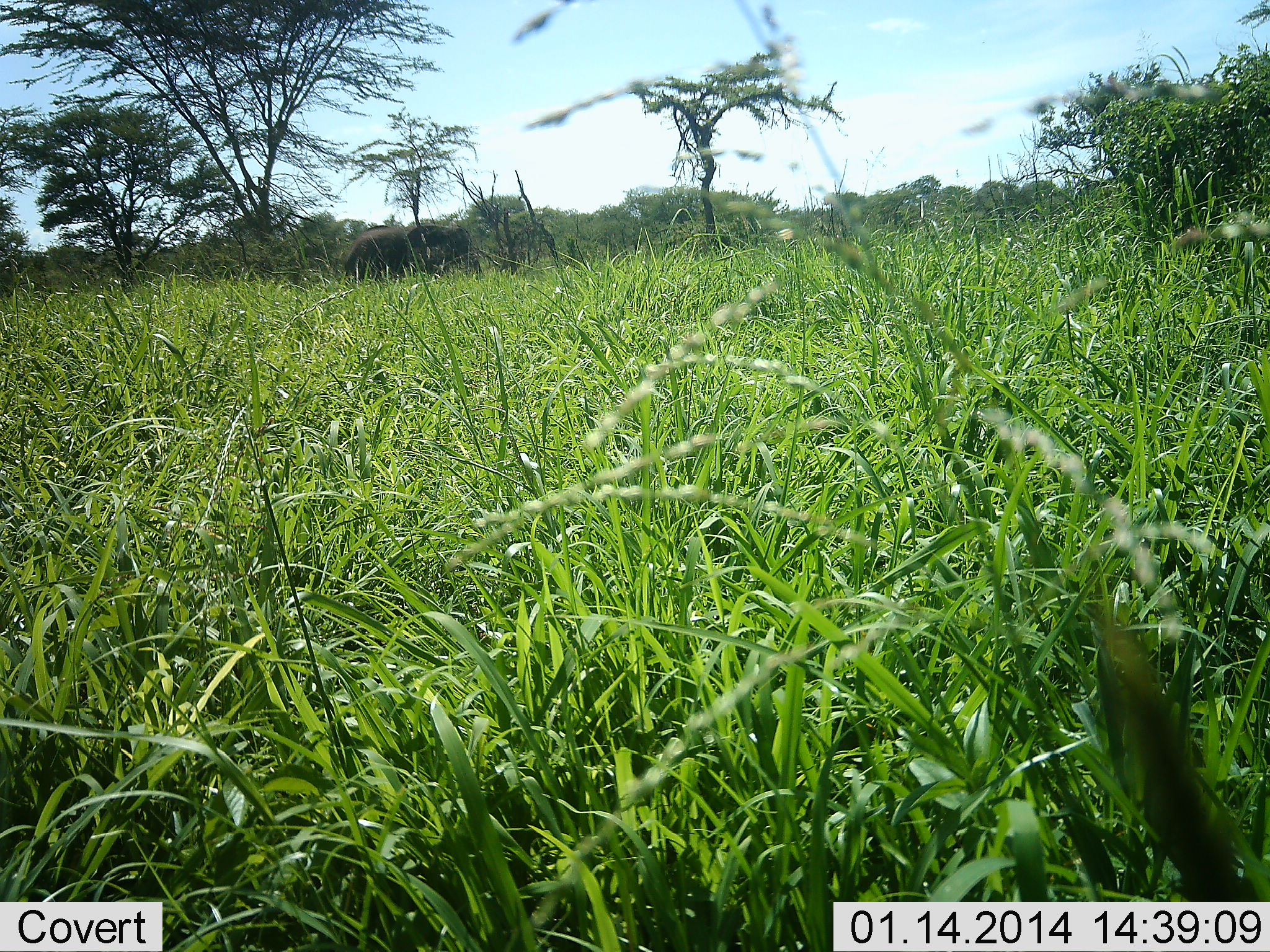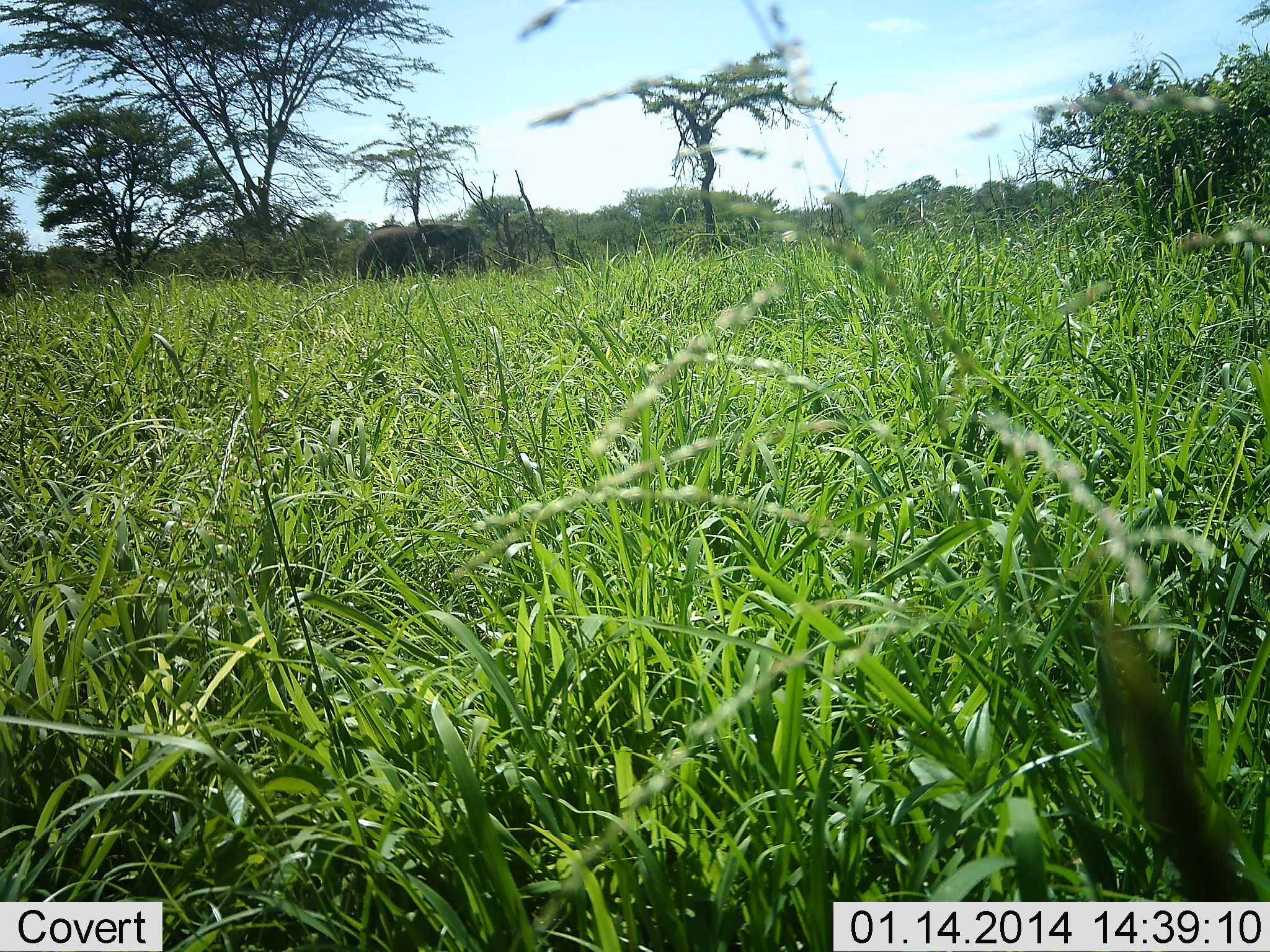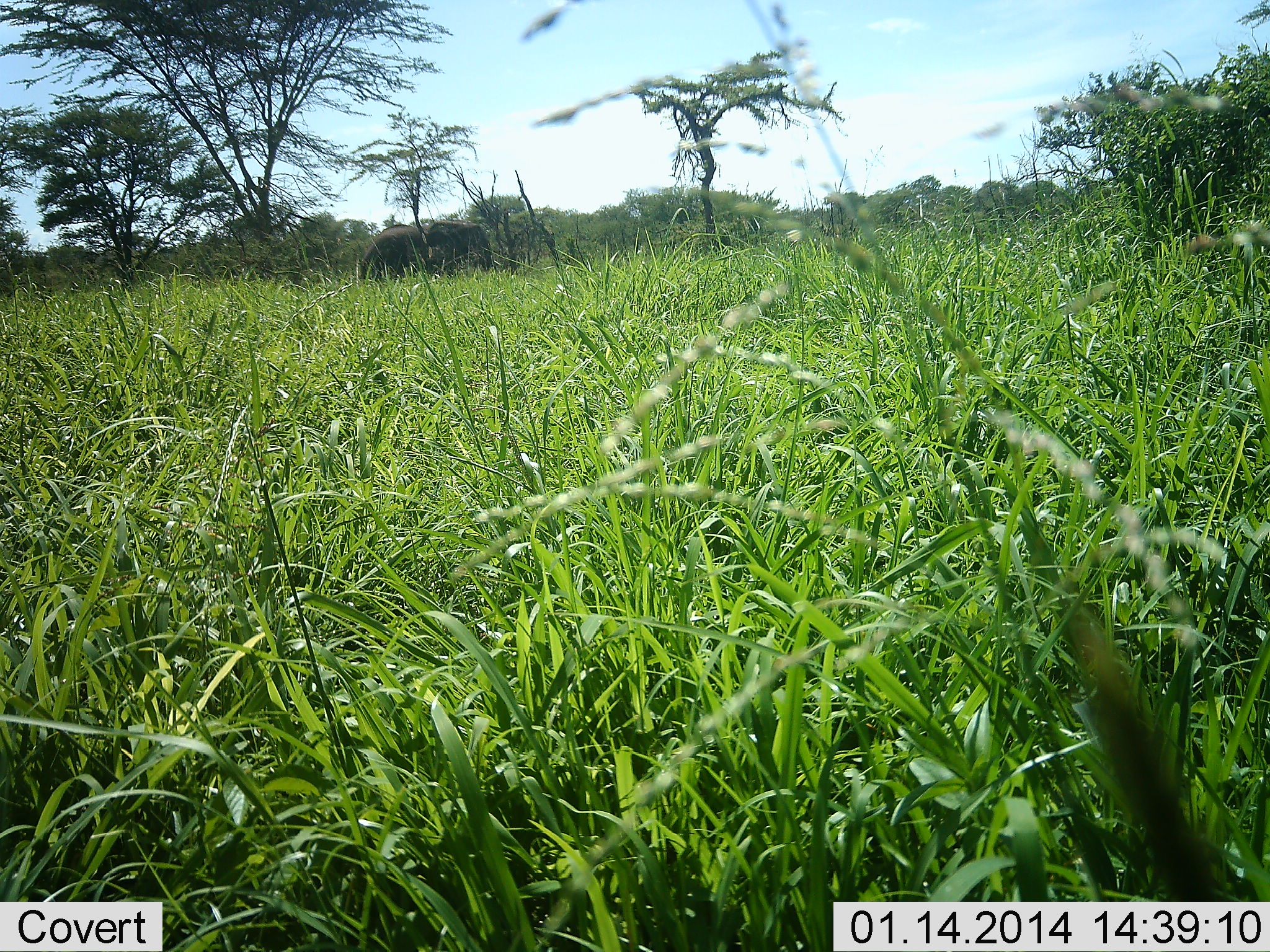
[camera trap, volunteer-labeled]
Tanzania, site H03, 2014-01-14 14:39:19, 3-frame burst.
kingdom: Animalia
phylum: Chordata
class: Mammalia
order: Proboscidea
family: Elephantidae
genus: Loxodonta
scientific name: Loxodonta africana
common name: african bush elephant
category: elephant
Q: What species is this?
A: Elephant (african bush elephant) (Loxodonta africana).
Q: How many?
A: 1.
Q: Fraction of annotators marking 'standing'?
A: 10%.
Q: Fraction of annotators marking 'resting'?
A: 0%.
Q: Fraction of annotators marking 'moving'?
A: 100%.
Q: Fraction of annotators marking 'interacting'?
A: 0%.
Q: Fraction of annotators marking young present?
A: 0%.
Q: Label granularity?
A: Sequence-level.